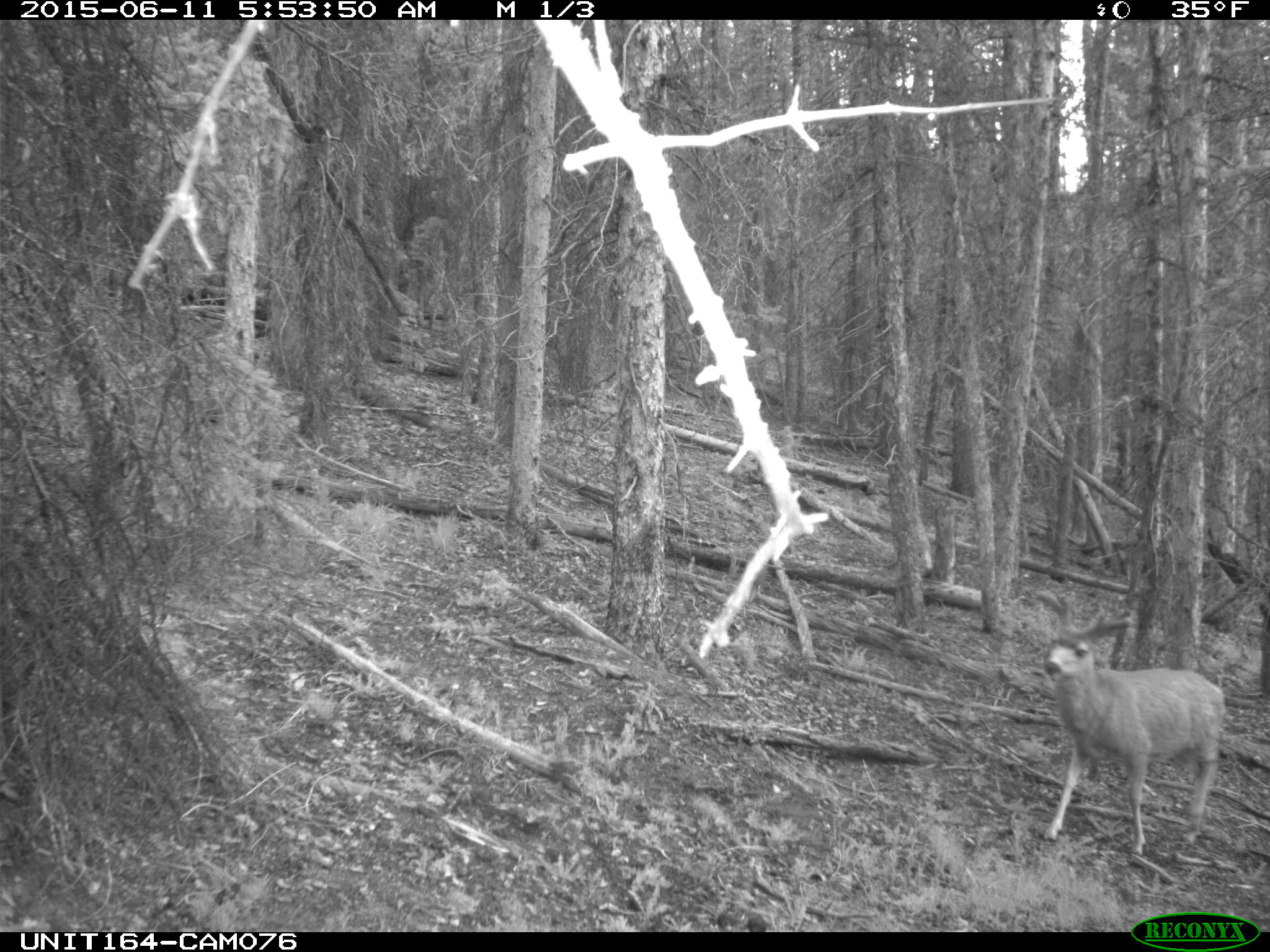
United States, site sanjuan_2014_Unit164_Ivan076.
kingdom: Animalia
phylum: Chordata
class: Mammalia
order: Artiodactyla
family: Cervidae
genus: Odocoileus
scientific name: Odocoileus hemionus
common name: mule deer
Odocoileus hemionus (mule deer).